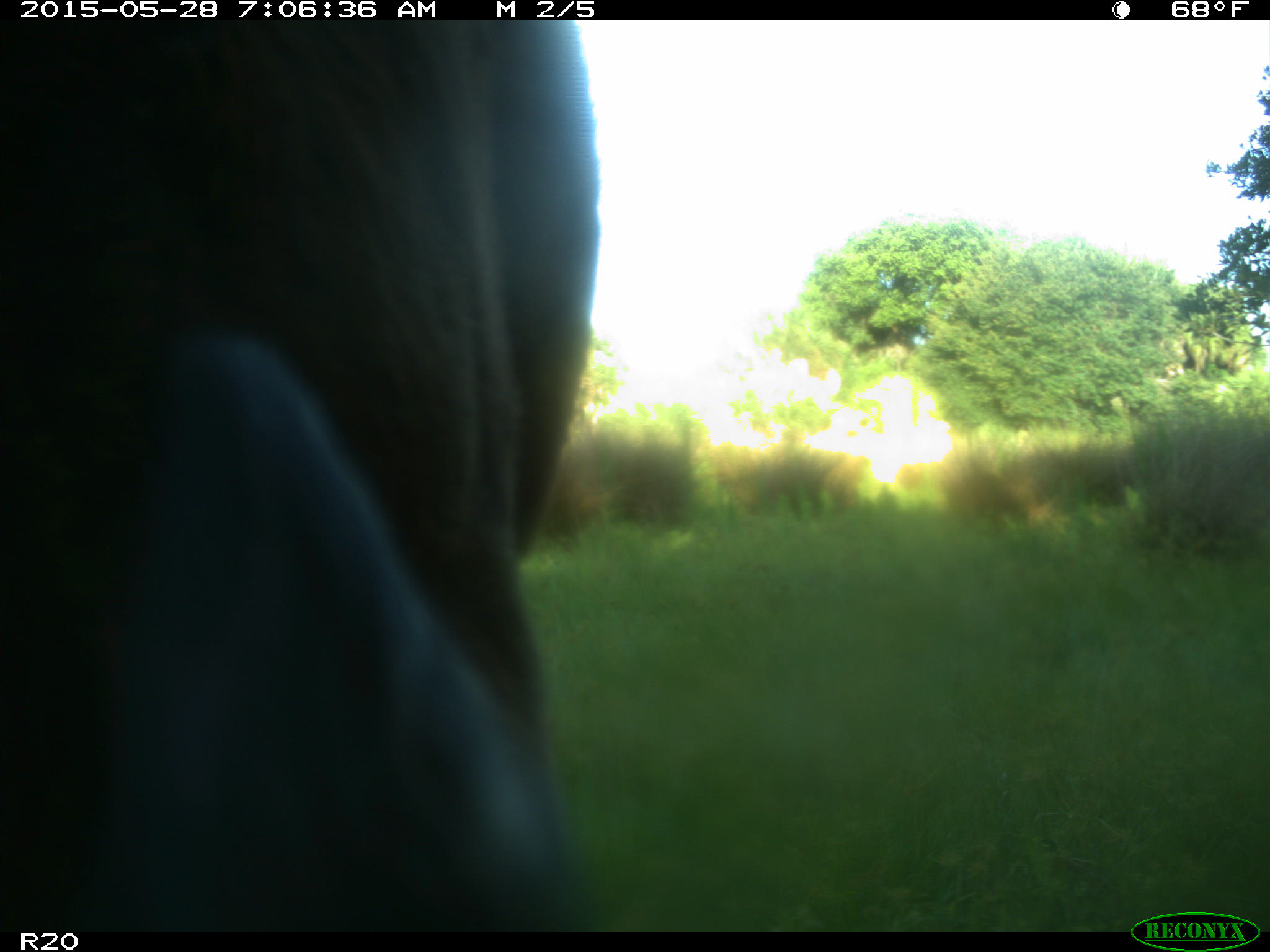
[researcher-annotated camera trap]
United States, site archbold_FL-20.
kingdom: Animalia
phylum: Chordata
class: Mammalia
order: Artiodactyla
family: Bovidae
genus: Bos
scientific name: Bos taurus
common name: domestic cow